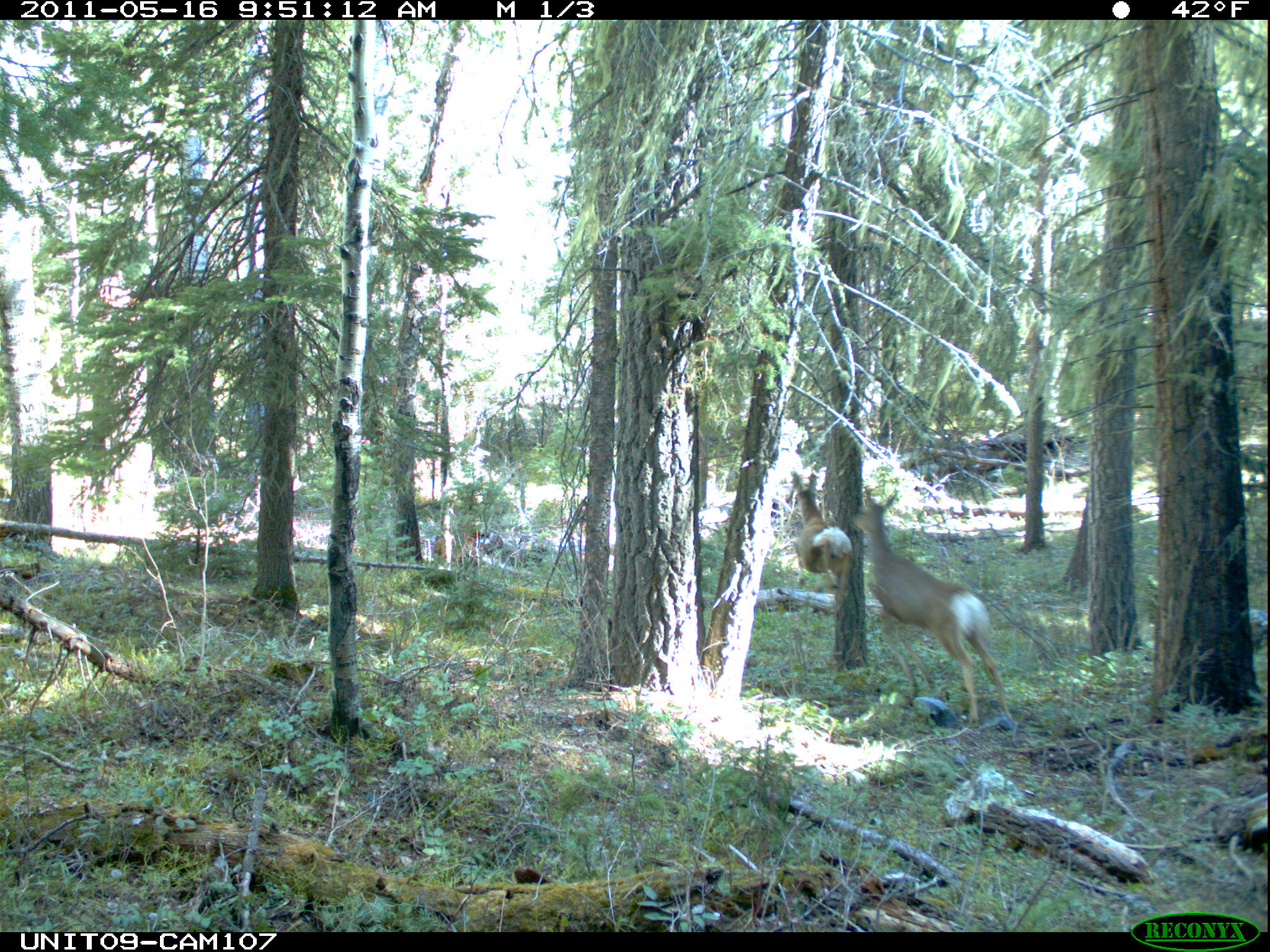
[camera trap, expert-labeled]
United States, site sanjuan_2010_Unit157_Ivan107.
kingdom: Animalia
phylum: Chordata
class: Mammalia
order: Artiodactyla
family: Cervidae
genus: Odocoileus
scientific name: Odocoileus hemionus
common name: mule deer